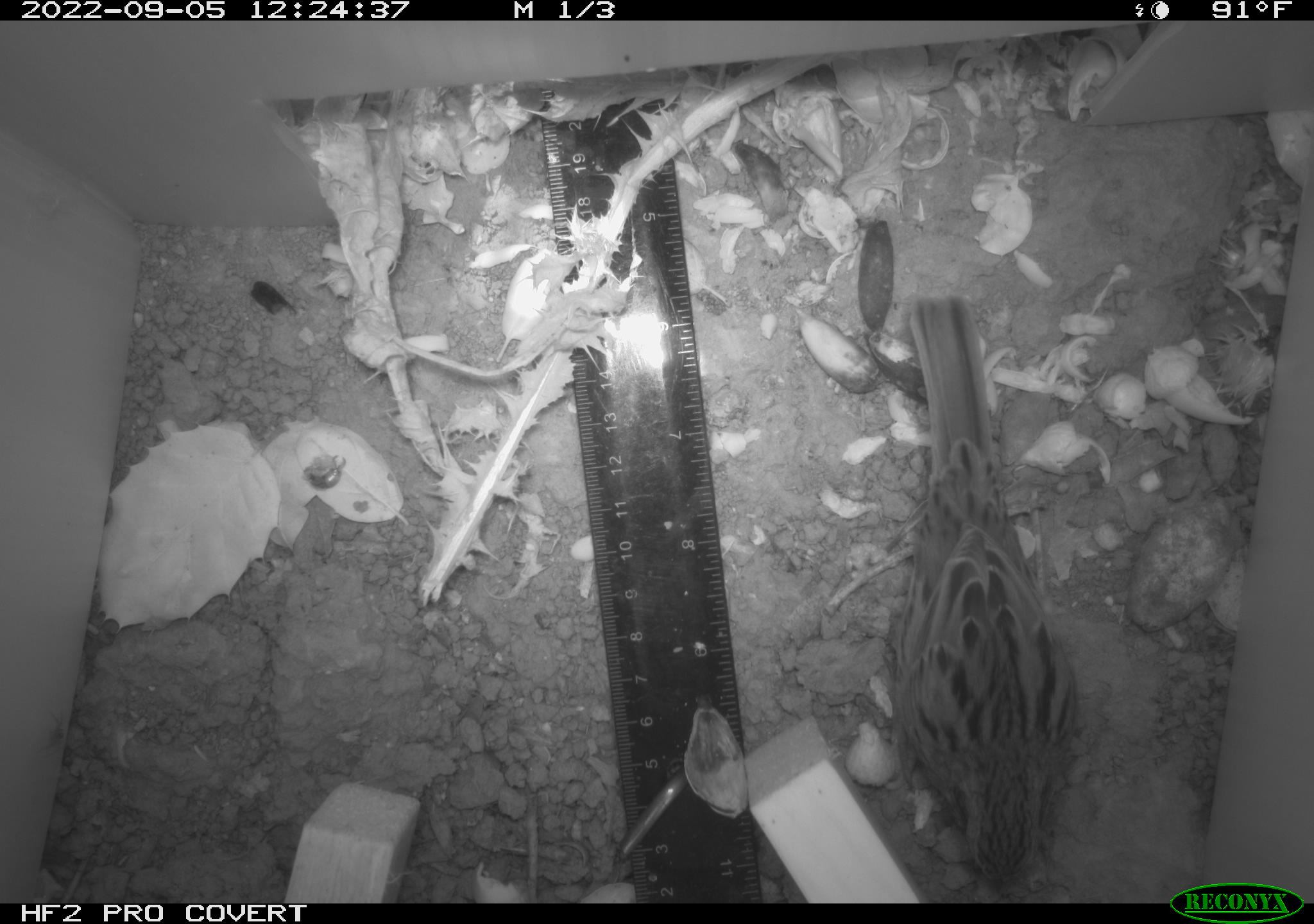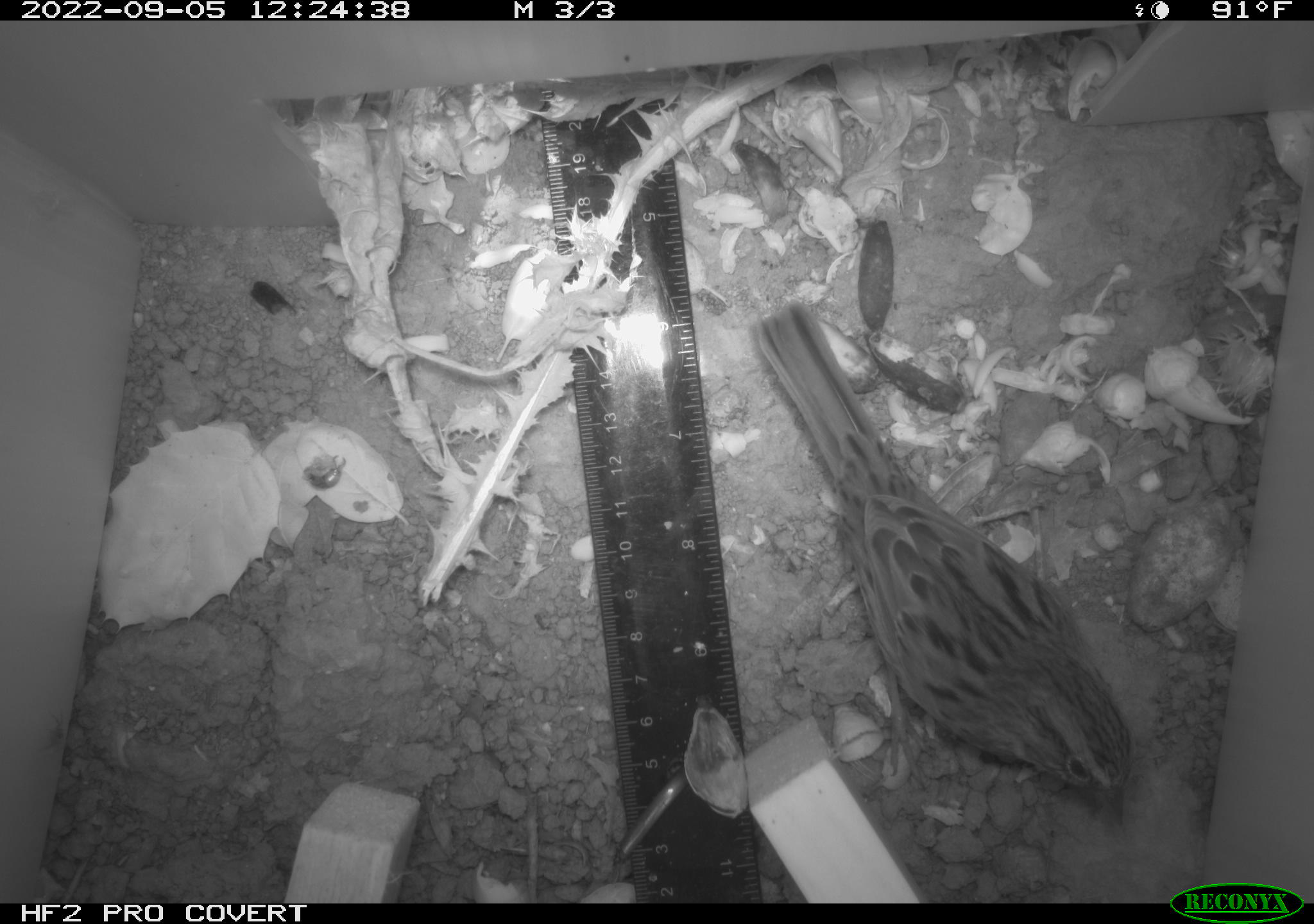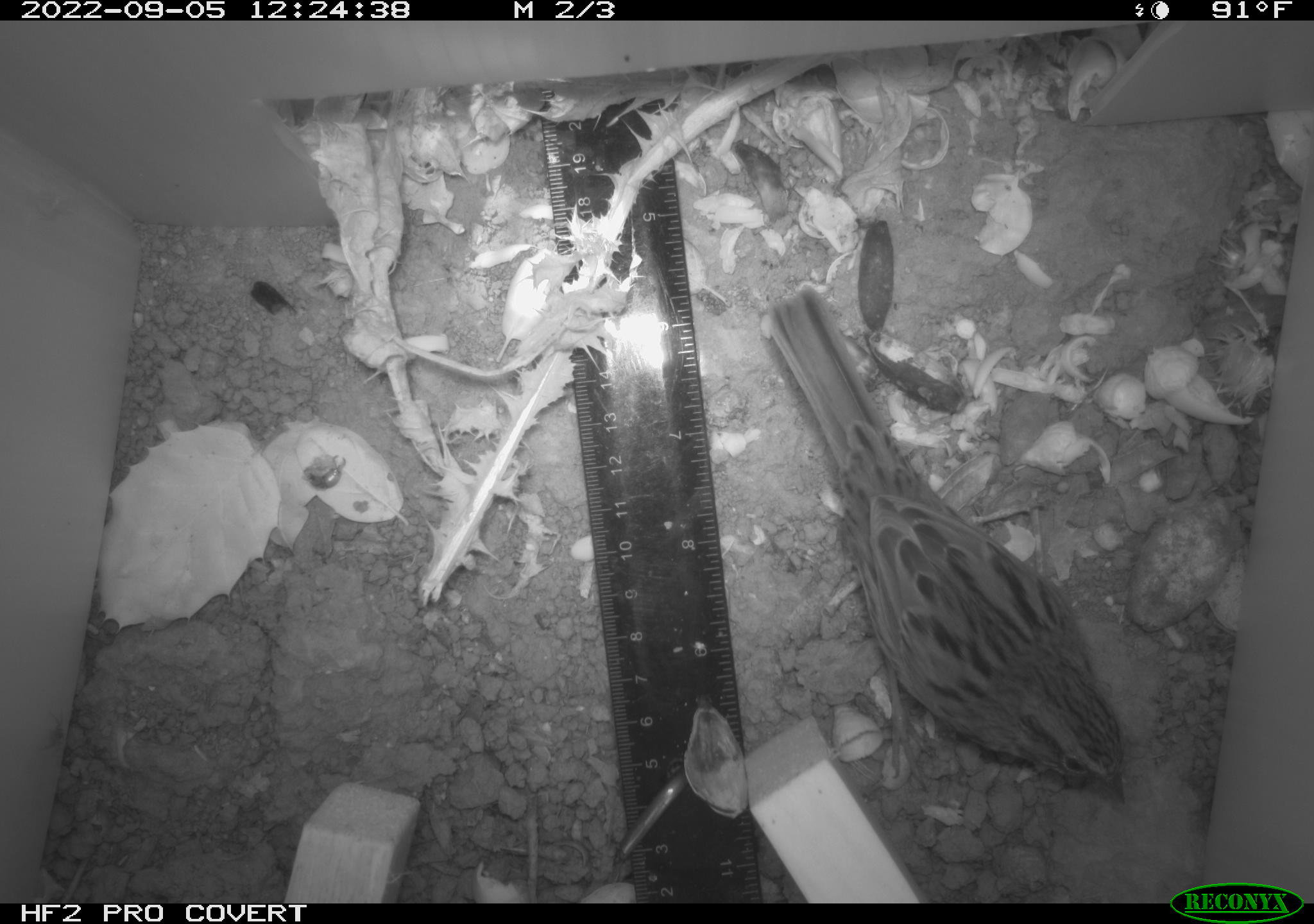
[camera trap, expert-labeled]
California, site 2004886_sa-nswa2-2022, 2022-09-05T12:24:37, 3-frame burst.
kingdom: Animalia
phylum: Chordata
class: Aves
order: Passeriformes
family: Passerellidae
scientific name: Passerellidae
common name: new world sparrows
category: passerellidae family